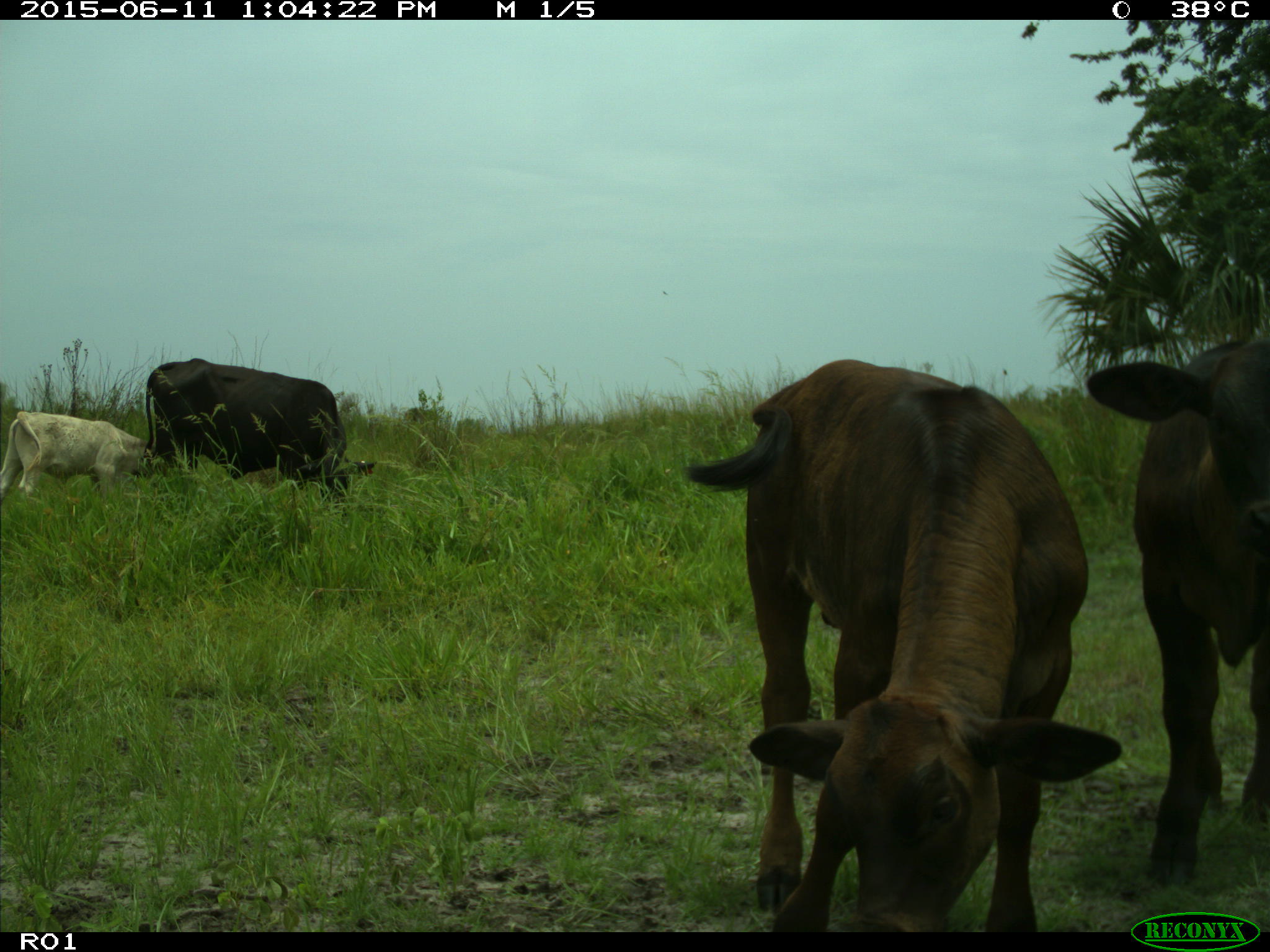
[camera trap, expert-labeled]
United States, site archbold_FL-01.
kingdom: Animalia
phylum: Chordata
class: Mammalia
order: Artiodactyla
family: Bovidae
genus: Bos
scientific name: Bos taurus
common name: domestic cow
Bos taurus (domestic cow).